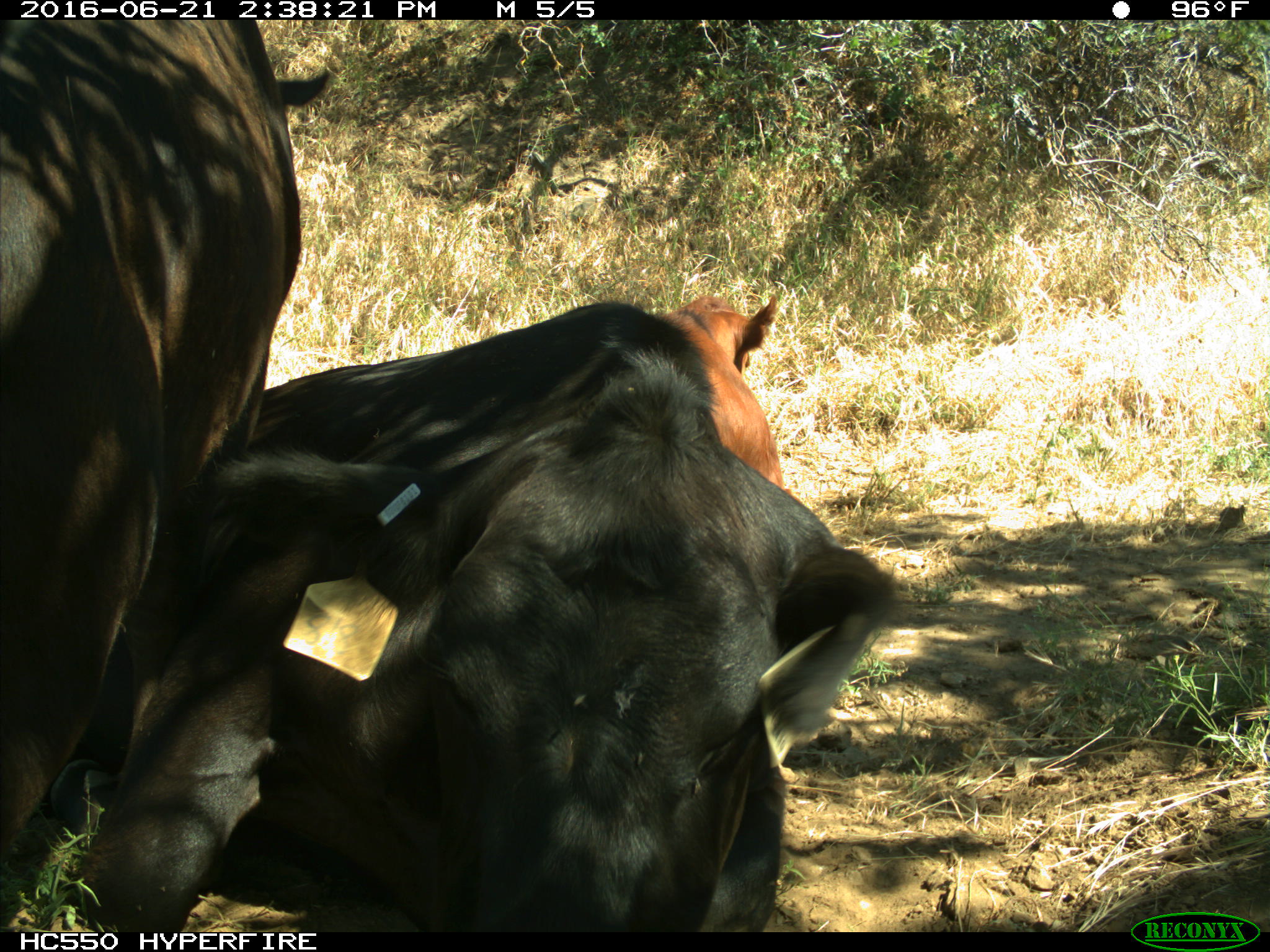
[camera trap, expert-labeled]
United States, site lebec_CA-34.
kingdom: Animalia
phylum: Chordata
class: Mammalia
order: Artiodactyla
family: Bovidae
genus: Bos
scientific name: Bos taurus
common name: domestic cow